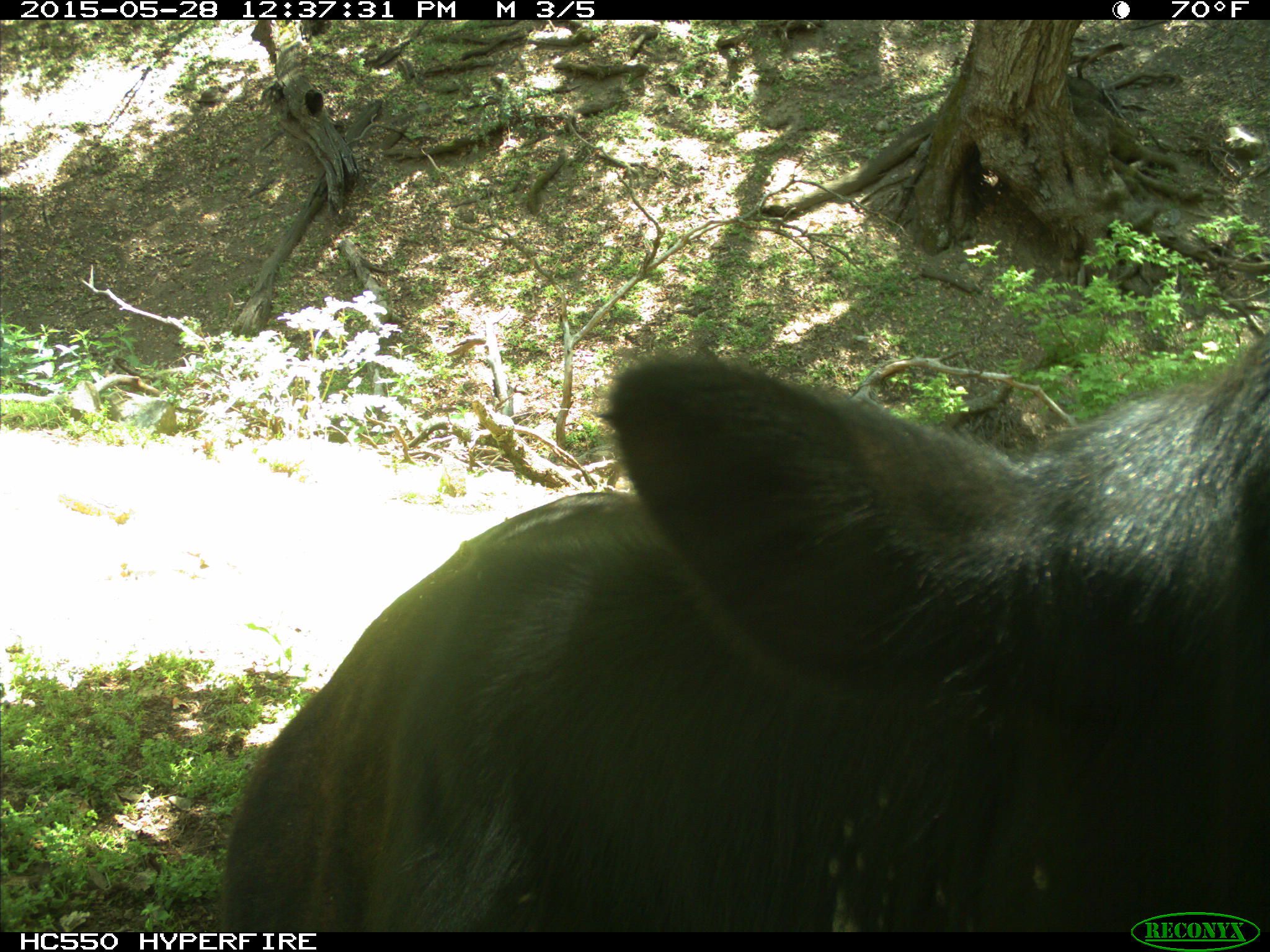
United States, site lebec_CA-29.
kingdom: Animalia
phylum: Chordata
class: Mammalia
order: Artiodactyla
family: Bovidae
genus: Bos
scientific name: Bos taurus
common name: domestic cow